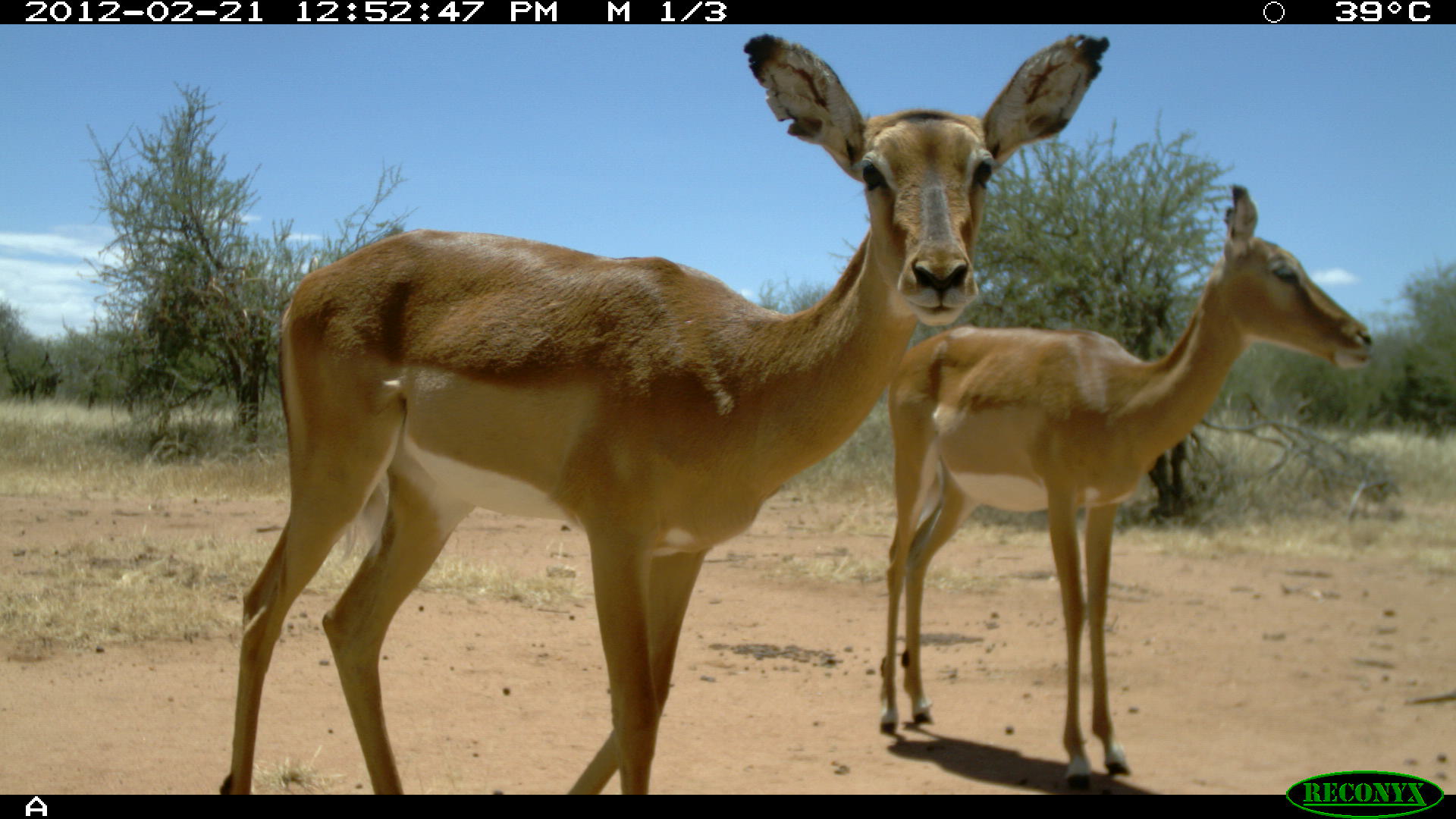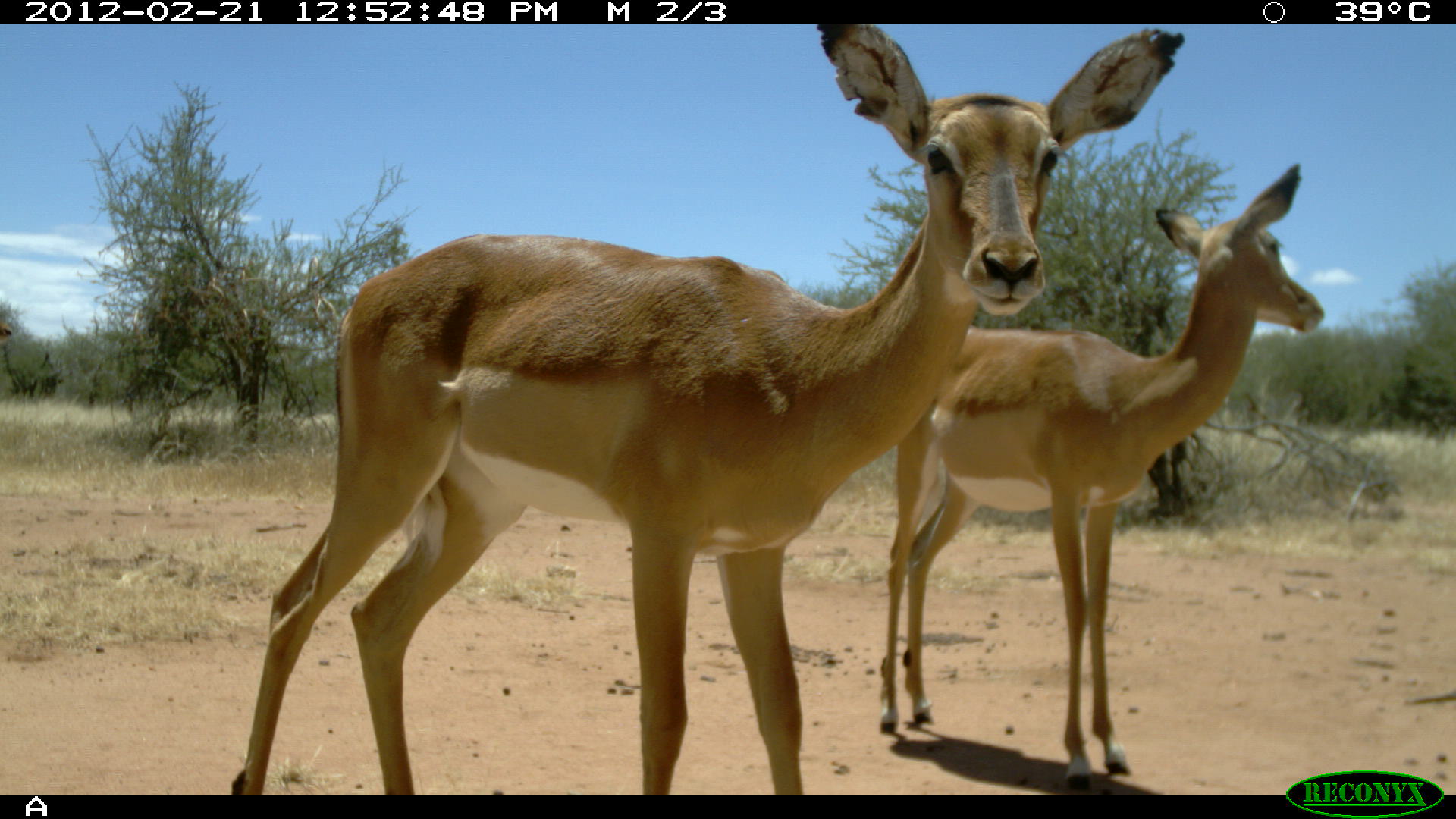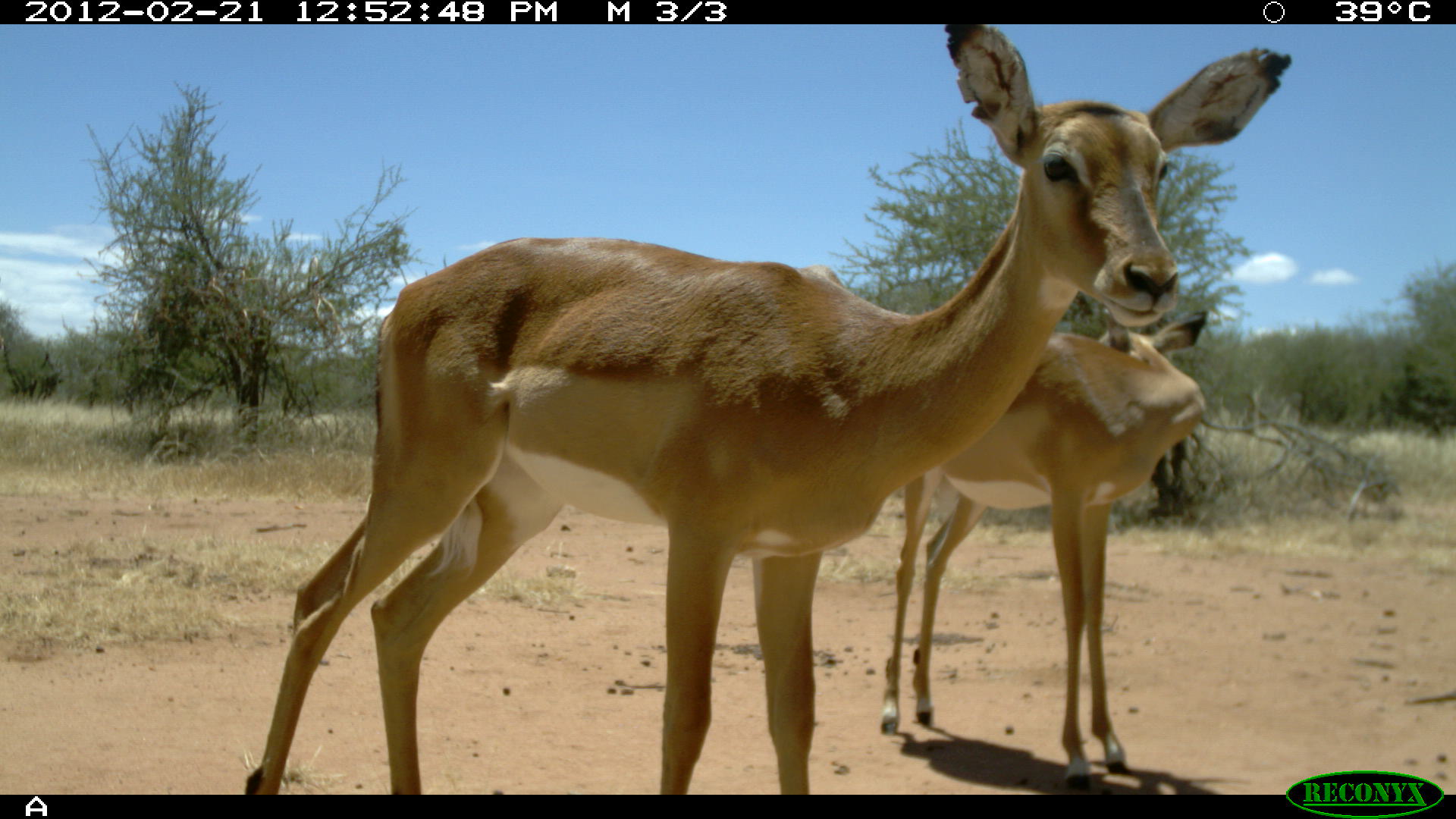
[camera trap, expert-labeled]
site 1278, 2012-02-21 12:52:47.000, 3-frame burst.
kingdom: Animalia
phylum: Chordata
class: Mammalia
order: Artiodactyla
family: Bovidae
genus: Aepyceros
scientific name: Aepyceros melampus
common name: impala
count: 2